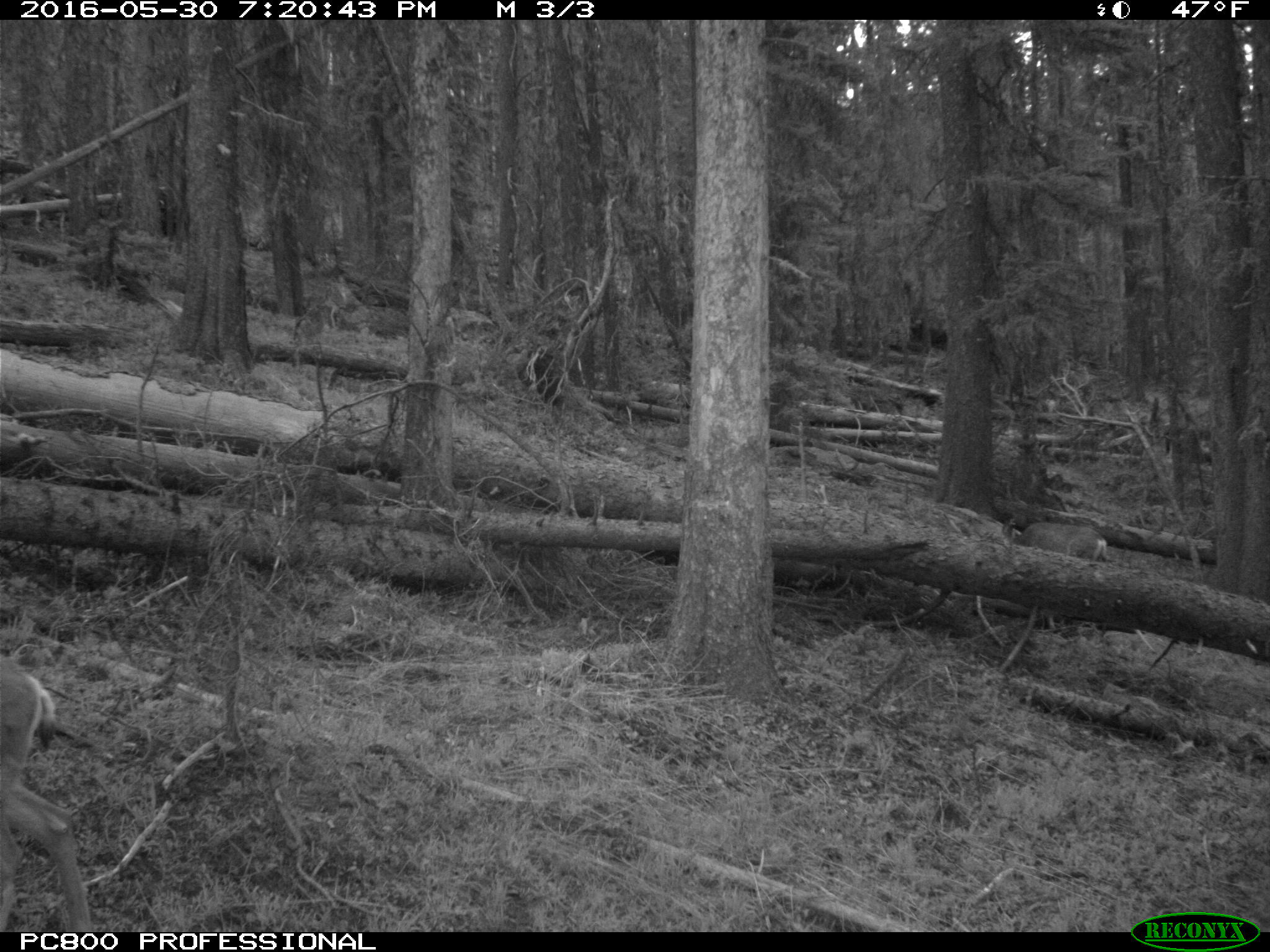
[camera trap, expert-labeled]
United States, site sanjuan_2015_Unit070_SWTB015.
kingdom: Animalia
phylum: Chordata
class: Mammalia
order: Artiodactyla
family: Cervidae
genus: Odocoileus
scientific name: Odocoileus hemionus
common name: mule deer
Odocoileus hemionus (mule deer).